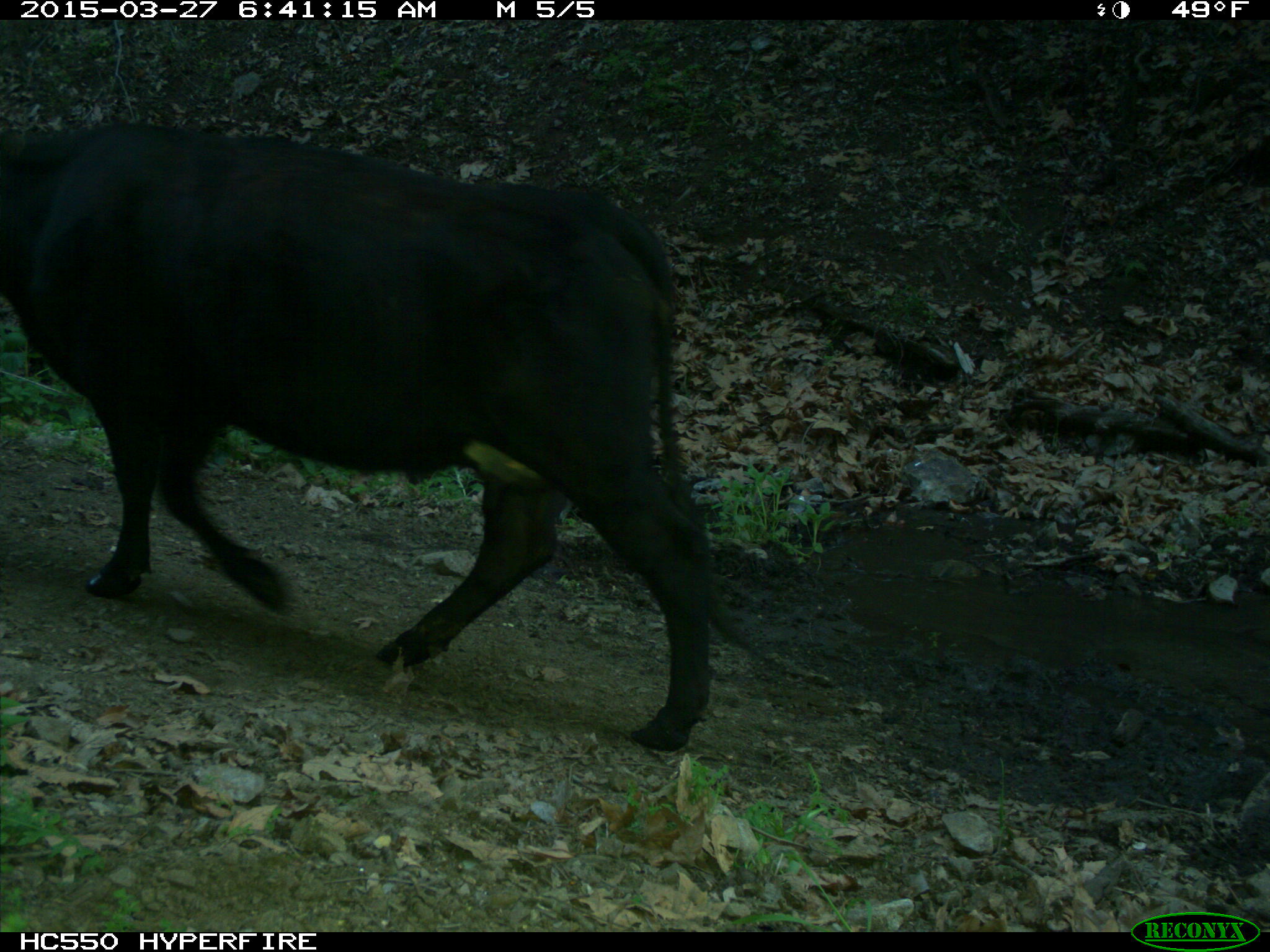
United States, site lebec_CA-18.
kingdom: Animalia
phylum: Chordata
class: Mammalia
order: Artiodactyla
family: Bovidae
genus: Bos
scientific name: Bos taurus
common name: domestic cow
Bos taurus (domestic cow).